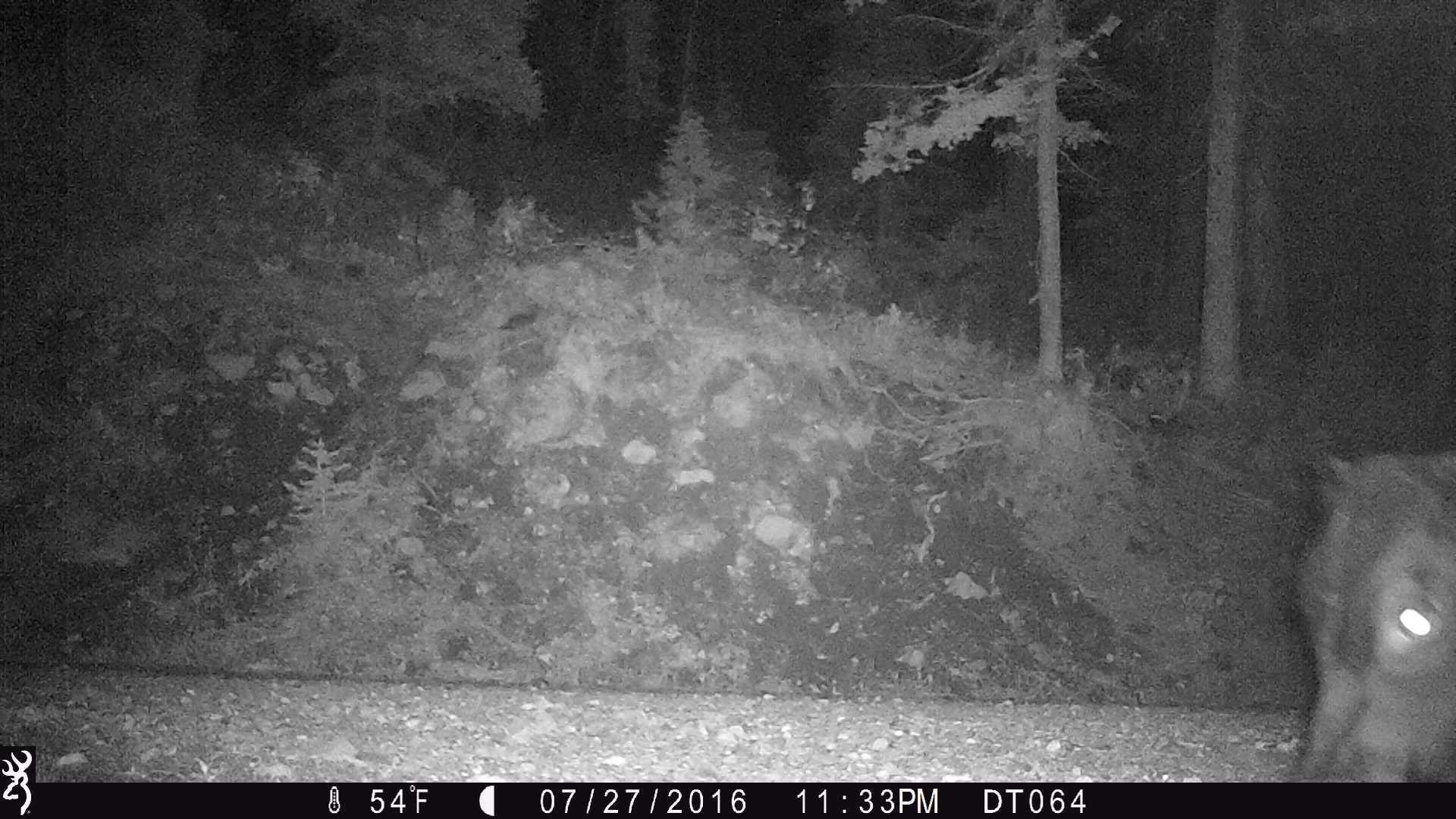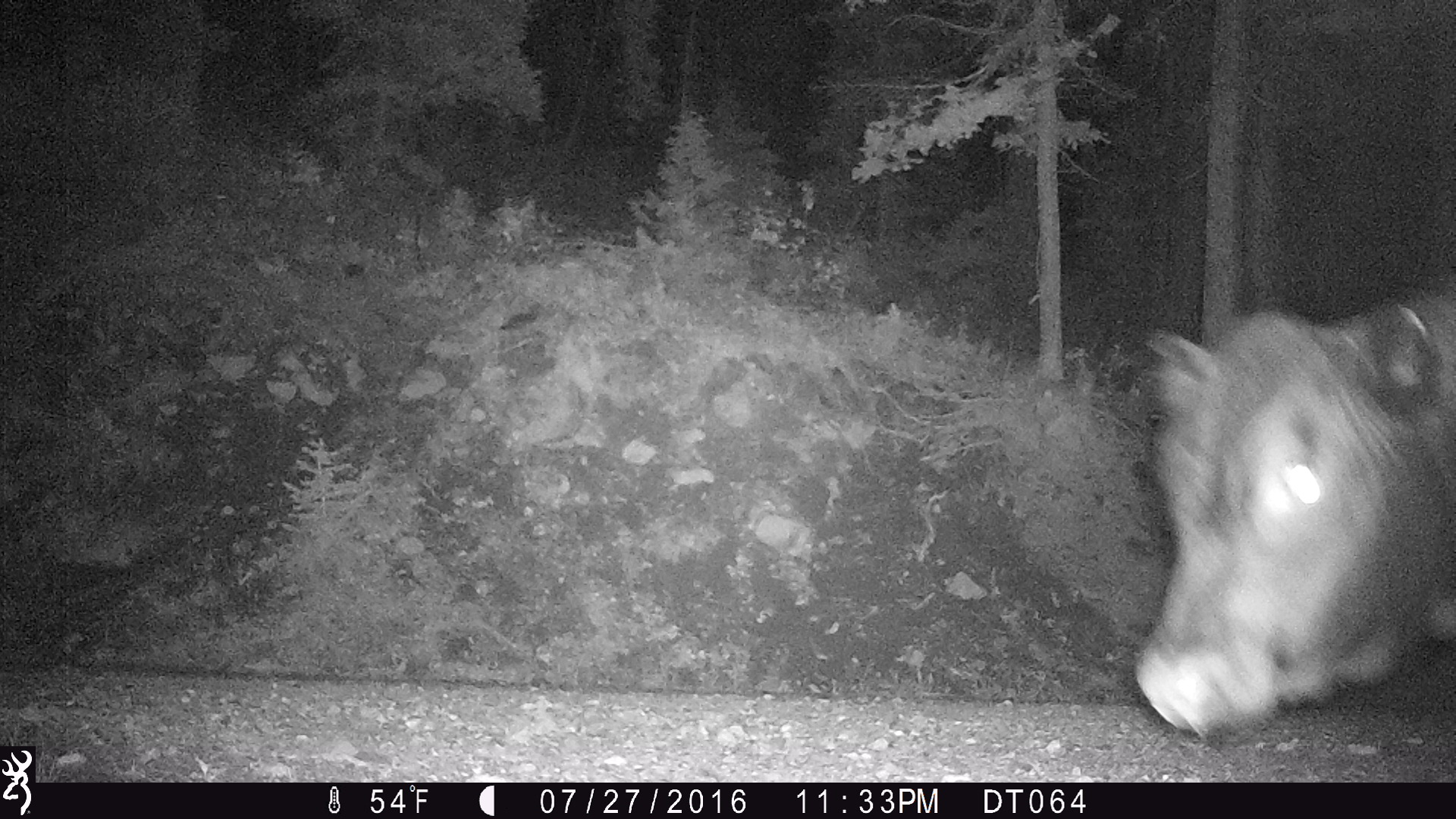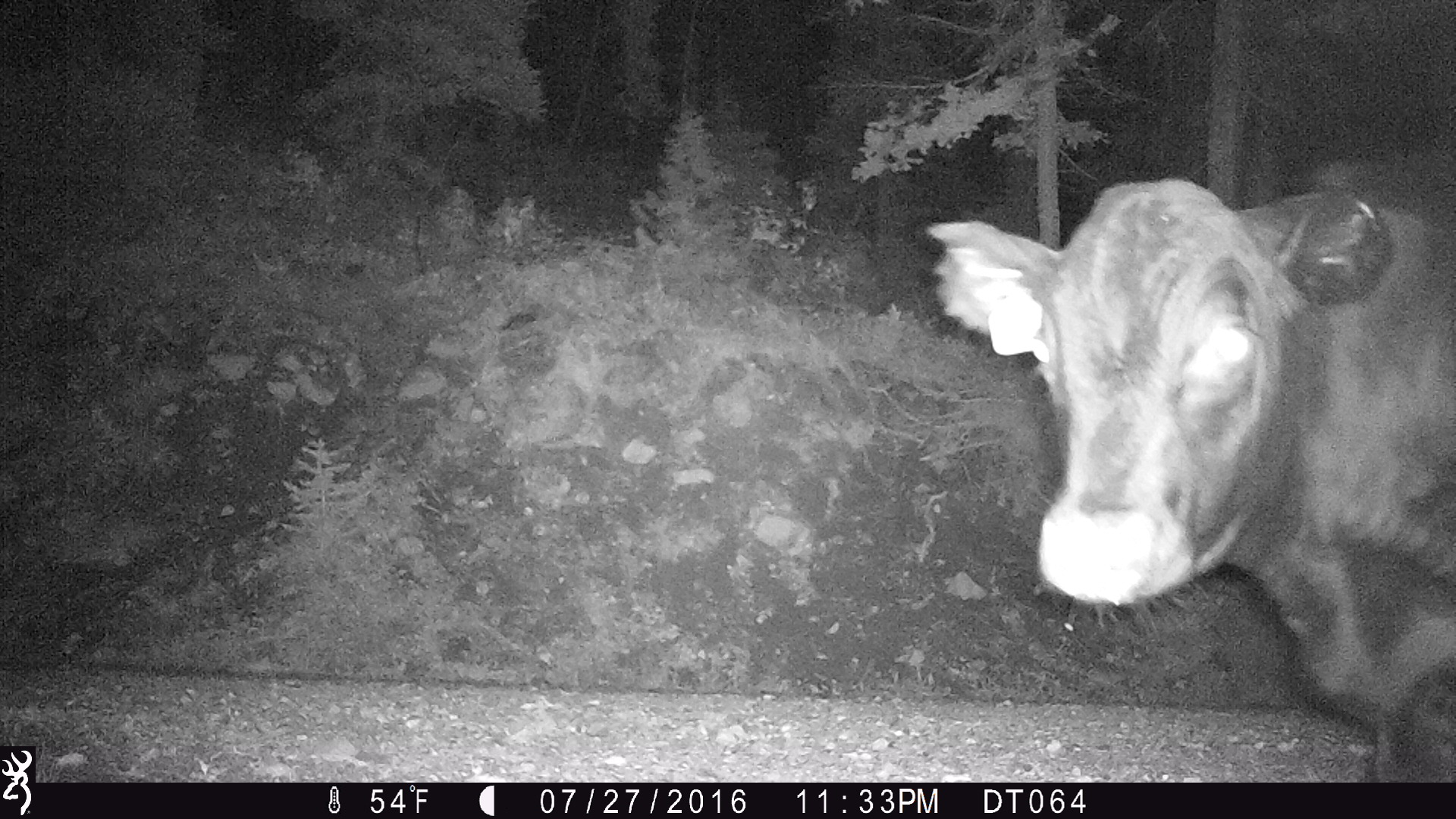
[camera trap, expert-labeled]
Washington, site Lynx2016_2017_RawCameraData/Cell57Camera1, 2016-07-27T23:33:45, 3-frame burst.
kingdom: Animalia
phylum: Chordata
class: Mammalia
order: Artiodactyla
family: Bovidae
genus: Bos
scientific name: Bos taurus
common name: domestic cattle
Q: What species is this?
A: Domestic cattle (Bos taurus).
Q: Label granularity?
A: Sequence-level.